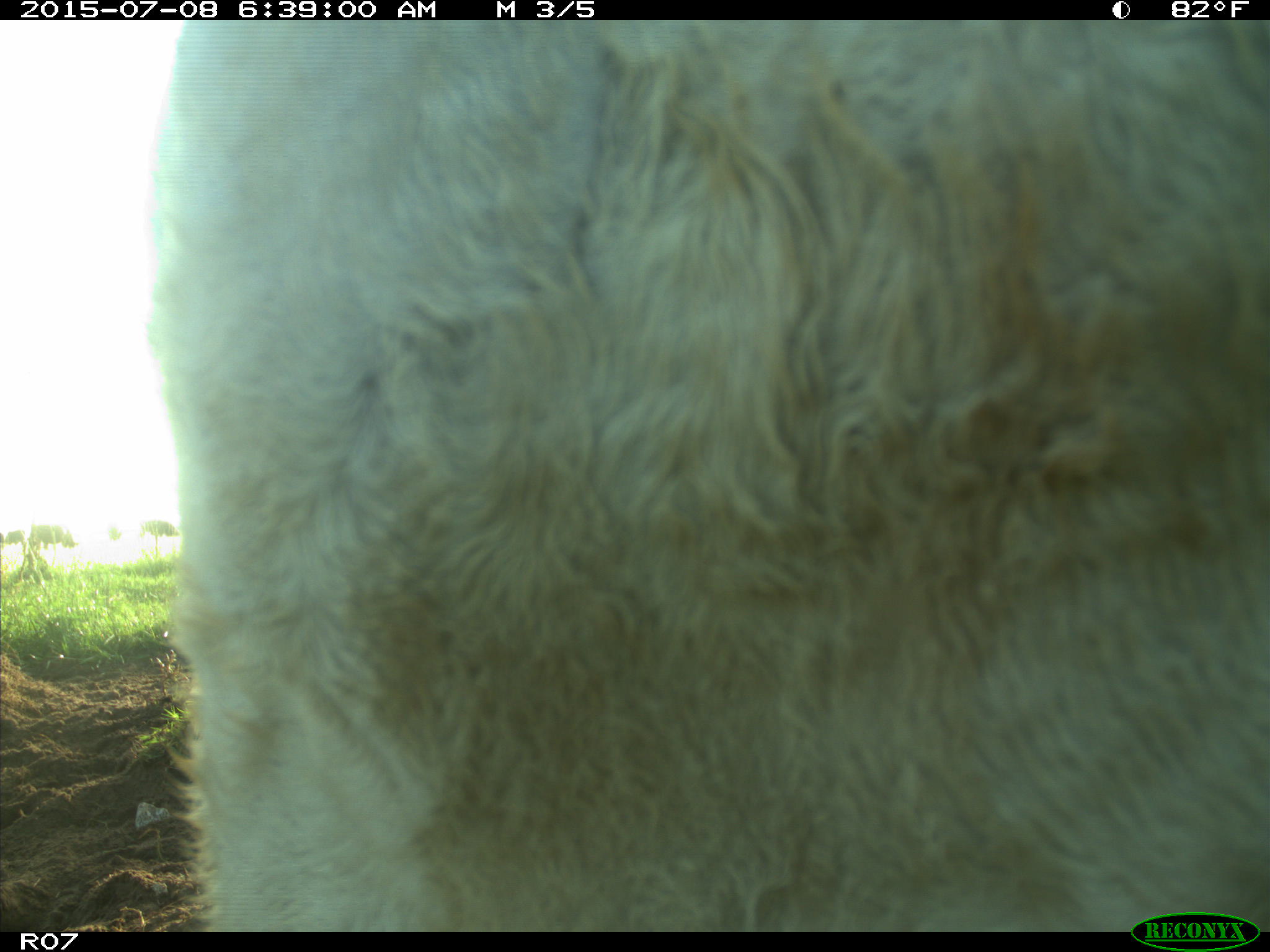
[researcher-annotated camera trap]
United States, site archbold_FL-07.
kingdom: Animalia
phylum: Chordata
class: Mammalia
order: Artiodactyla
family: Bovidae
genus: Bos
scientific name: Bos taurus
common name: domestic cow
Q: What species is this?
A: Bos taurus (domestic cow).